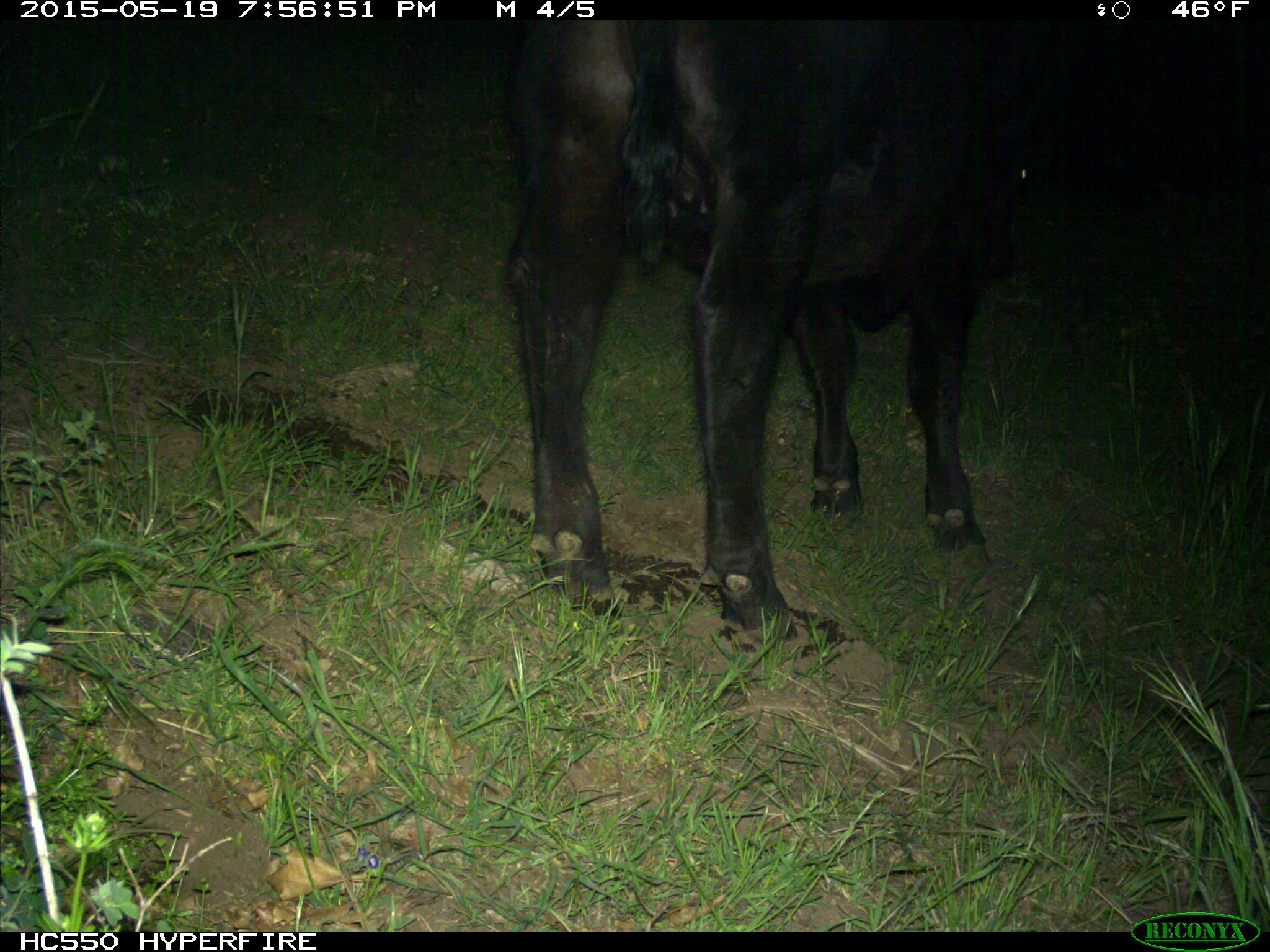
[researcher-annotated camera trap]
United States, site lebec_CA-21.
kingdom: Animalia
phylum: Chordata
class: Mammalia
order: Artiodactyla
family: Bovidae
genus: Bos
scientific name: Bos taurus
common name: domestic cow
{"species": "Bos taurus (domestic cow)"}